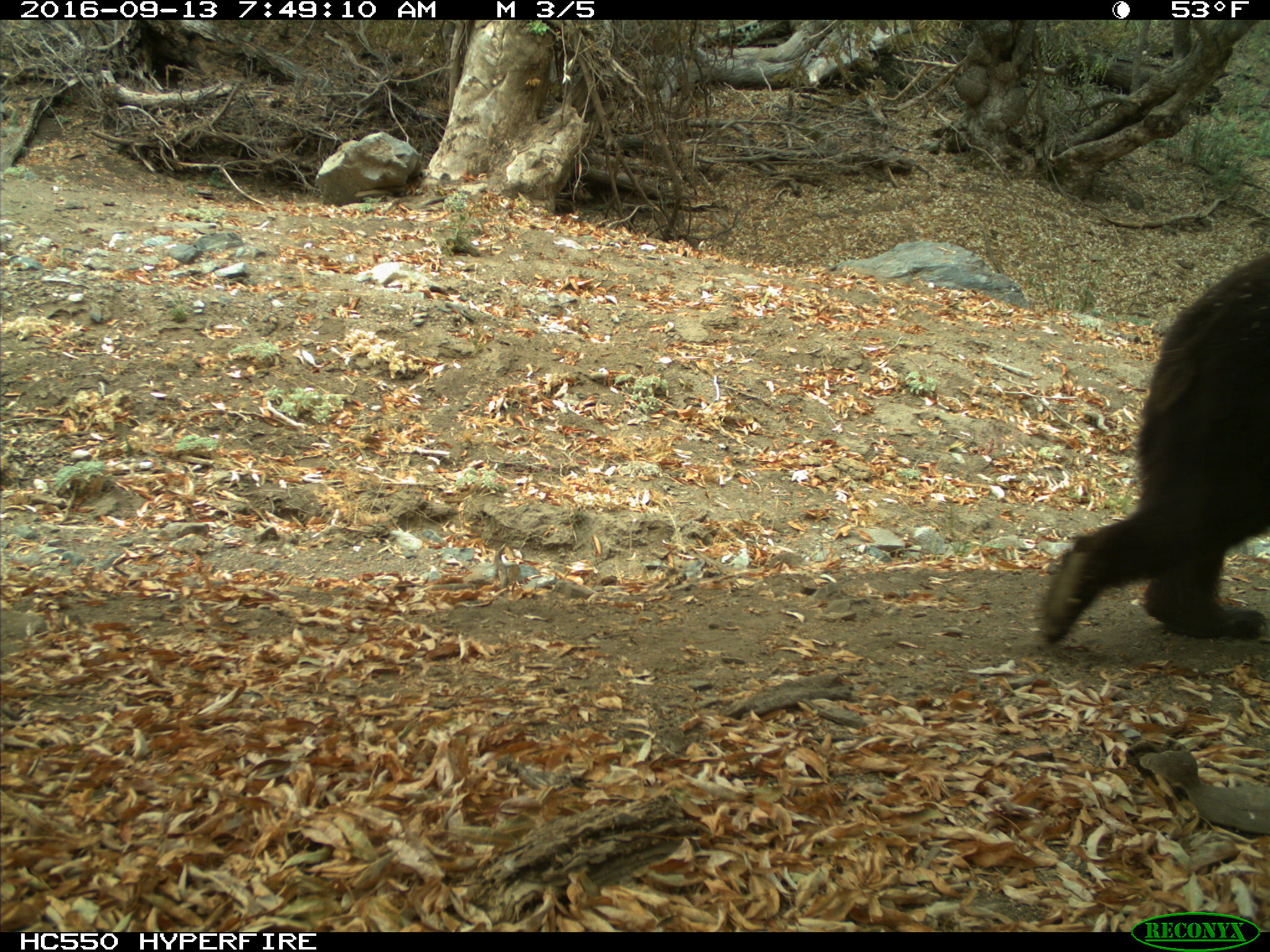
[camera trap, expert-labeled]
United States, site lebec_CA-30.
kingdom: Animalia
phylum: Chordata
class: Mammalia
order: Carnivora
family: Ursidae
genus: Ursus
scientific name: Ursus americanus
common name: american black bear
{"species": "Ursus americanus (american black bear)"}